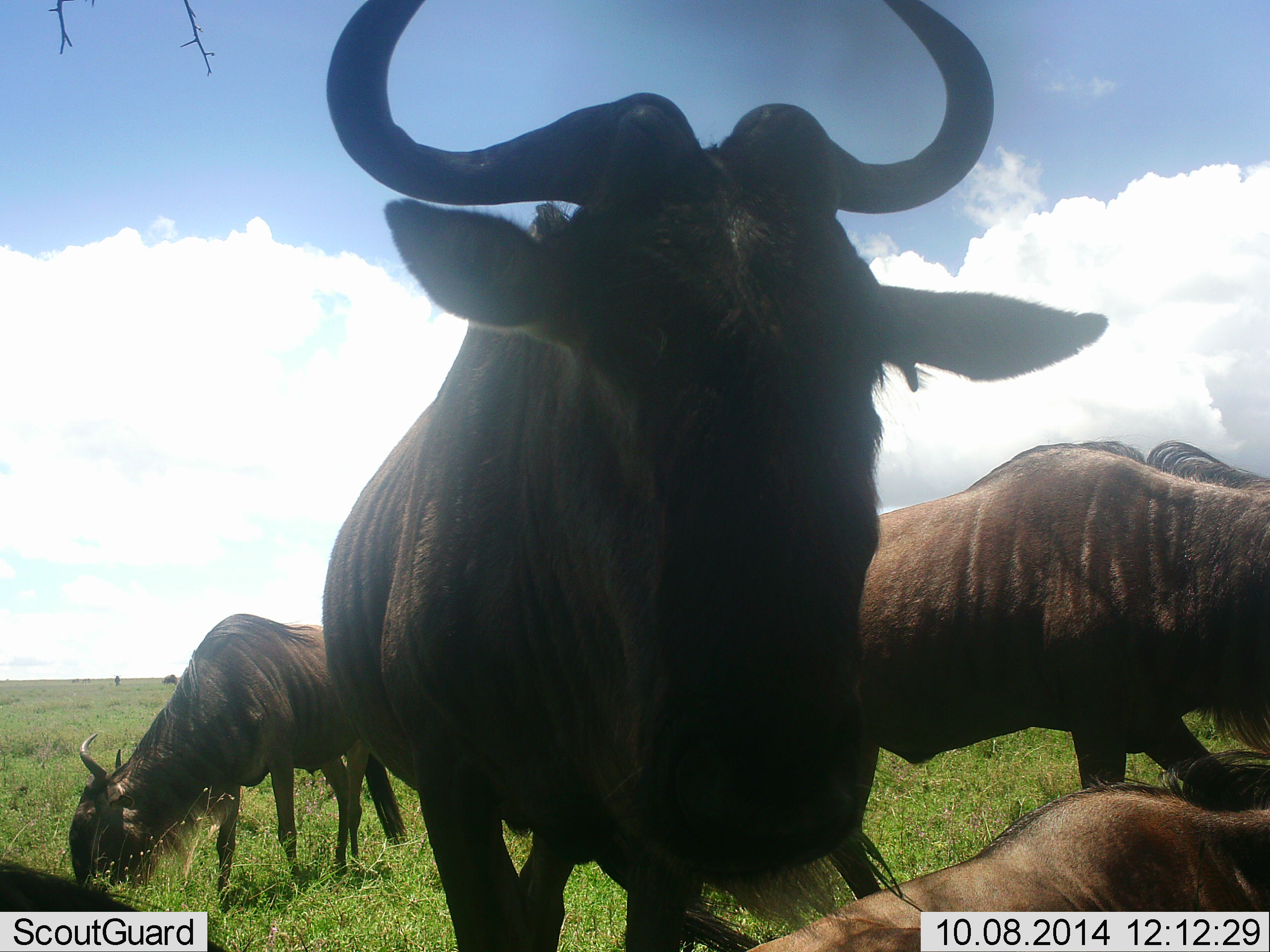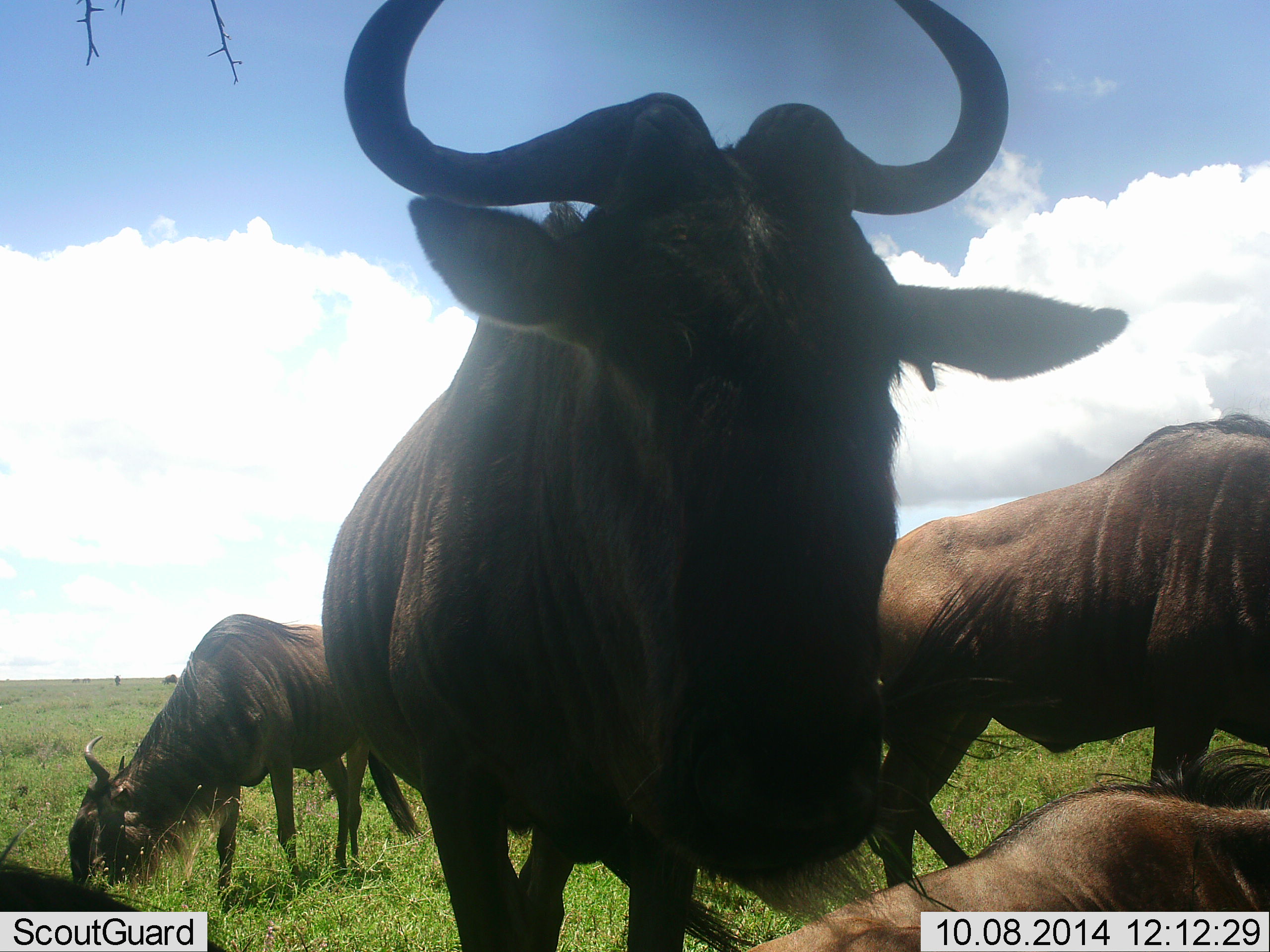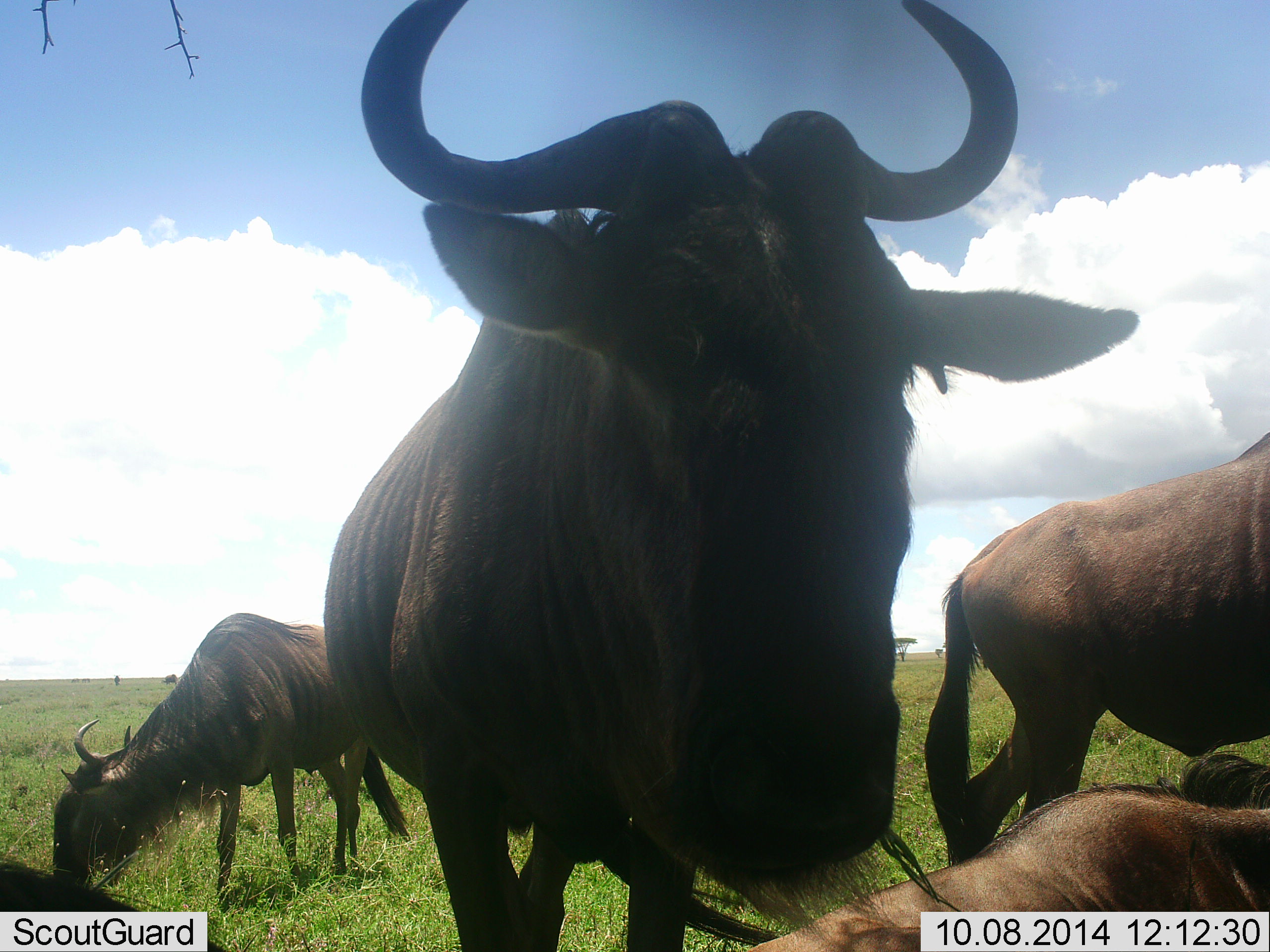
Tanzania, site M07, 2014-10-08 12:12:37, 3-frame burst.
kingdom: Animalia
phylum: Chordata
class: Mammalia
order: Artiodactyla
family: Bovidae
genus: Connochaetes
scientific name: Connochaetes taurinus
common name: blue wildebeest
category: wildebeest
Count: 4.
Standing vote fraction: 90%.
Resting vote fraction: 80%.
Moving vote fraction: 30%.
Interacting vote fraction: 20%.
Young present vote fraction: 0%.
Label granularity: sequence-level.